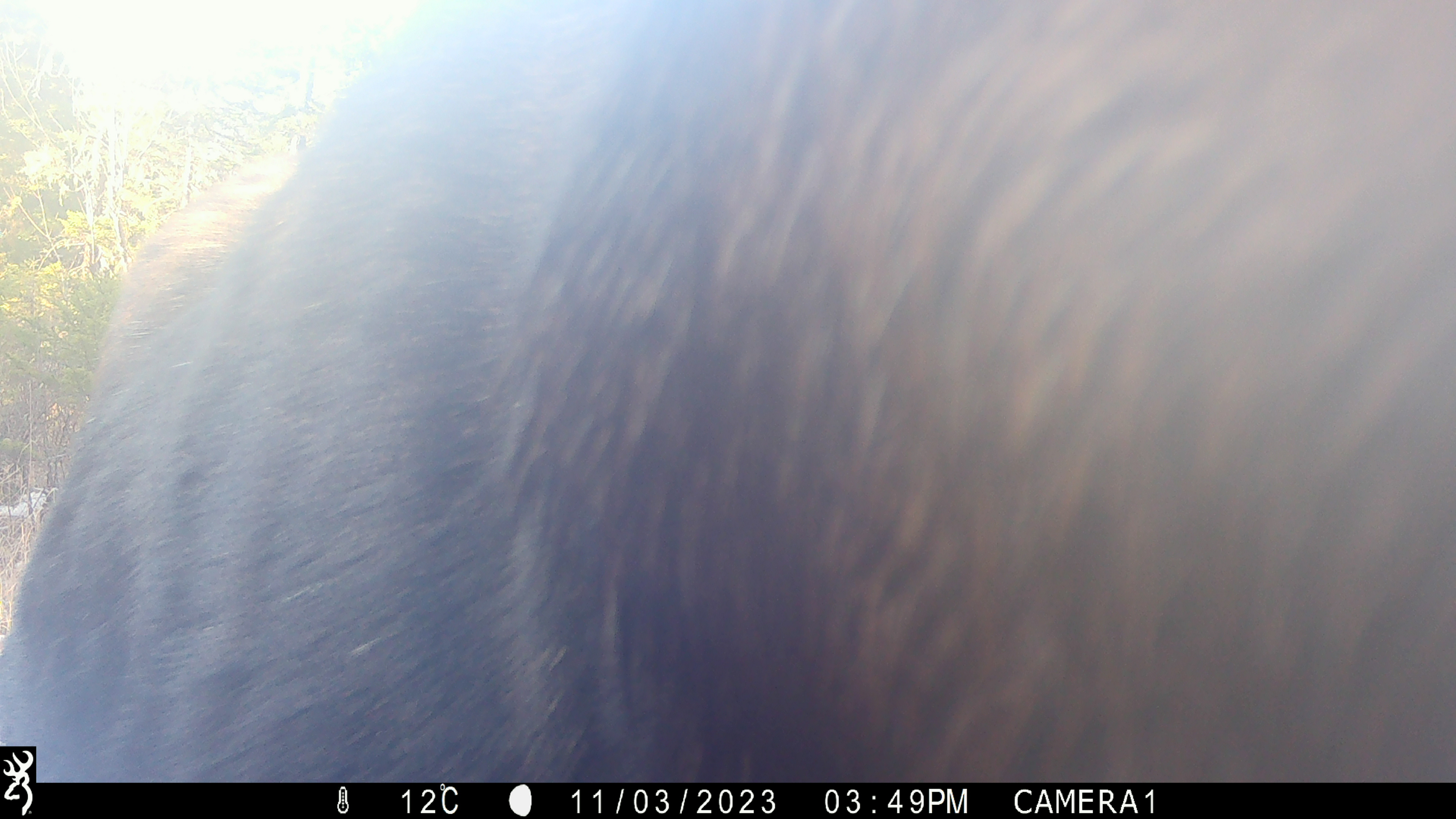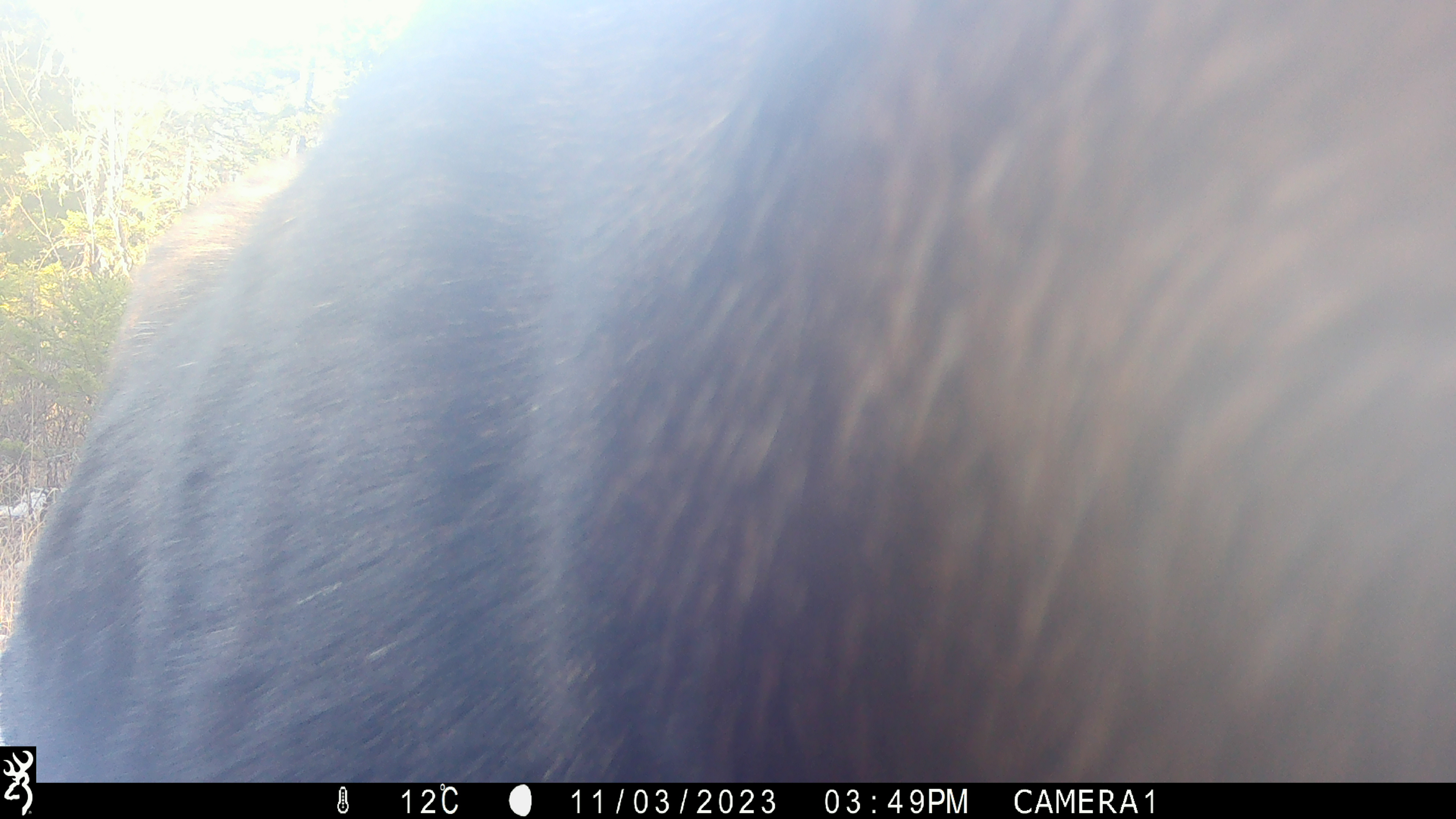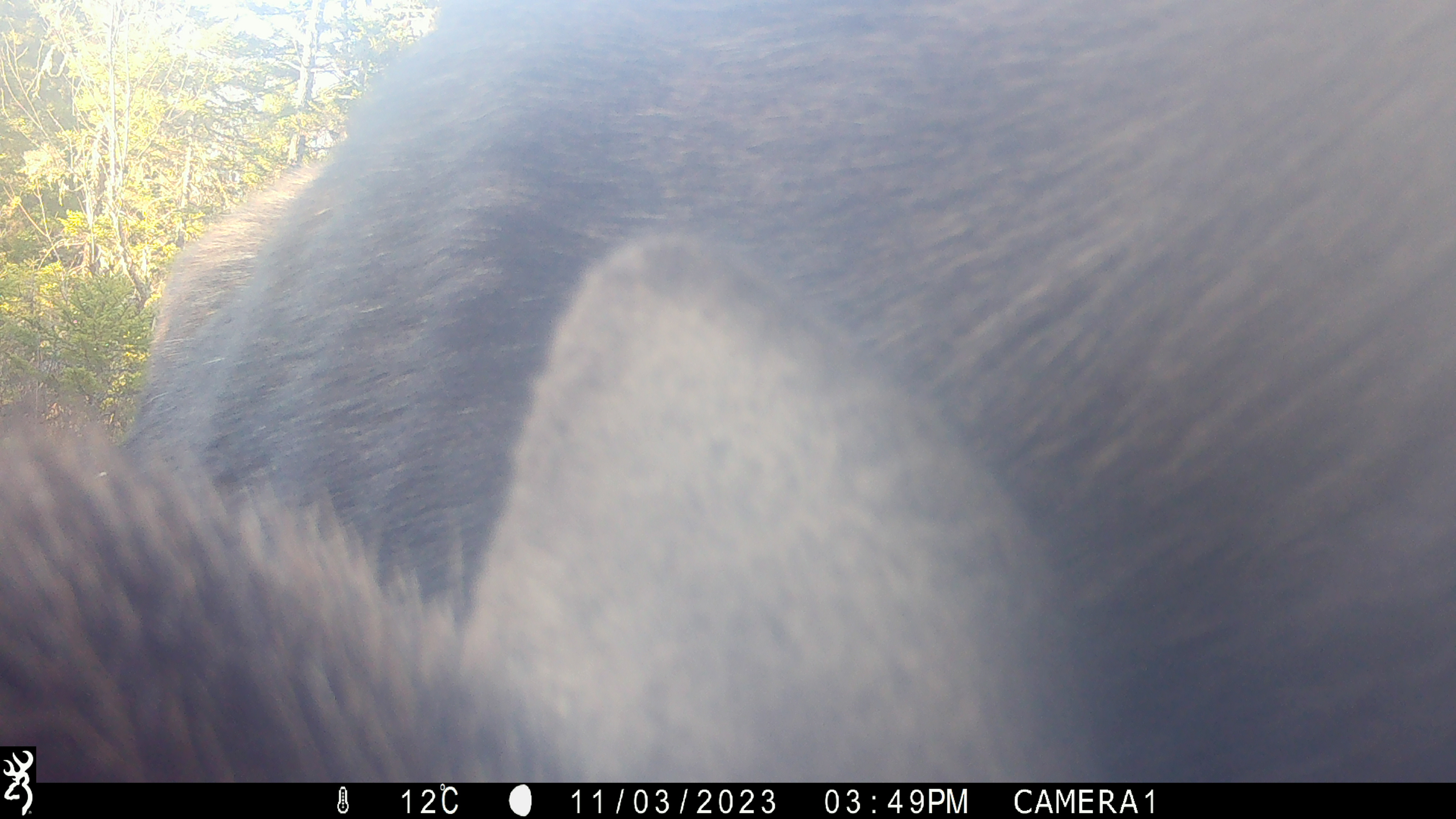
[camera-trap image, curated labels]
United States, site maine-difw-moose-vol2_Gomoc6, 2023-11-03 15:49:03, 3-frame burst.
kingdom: Animalia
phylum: Chordata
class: Mammalia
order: Artiodactyla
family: Cervidae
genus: Alces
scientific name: Alces alces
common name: moose